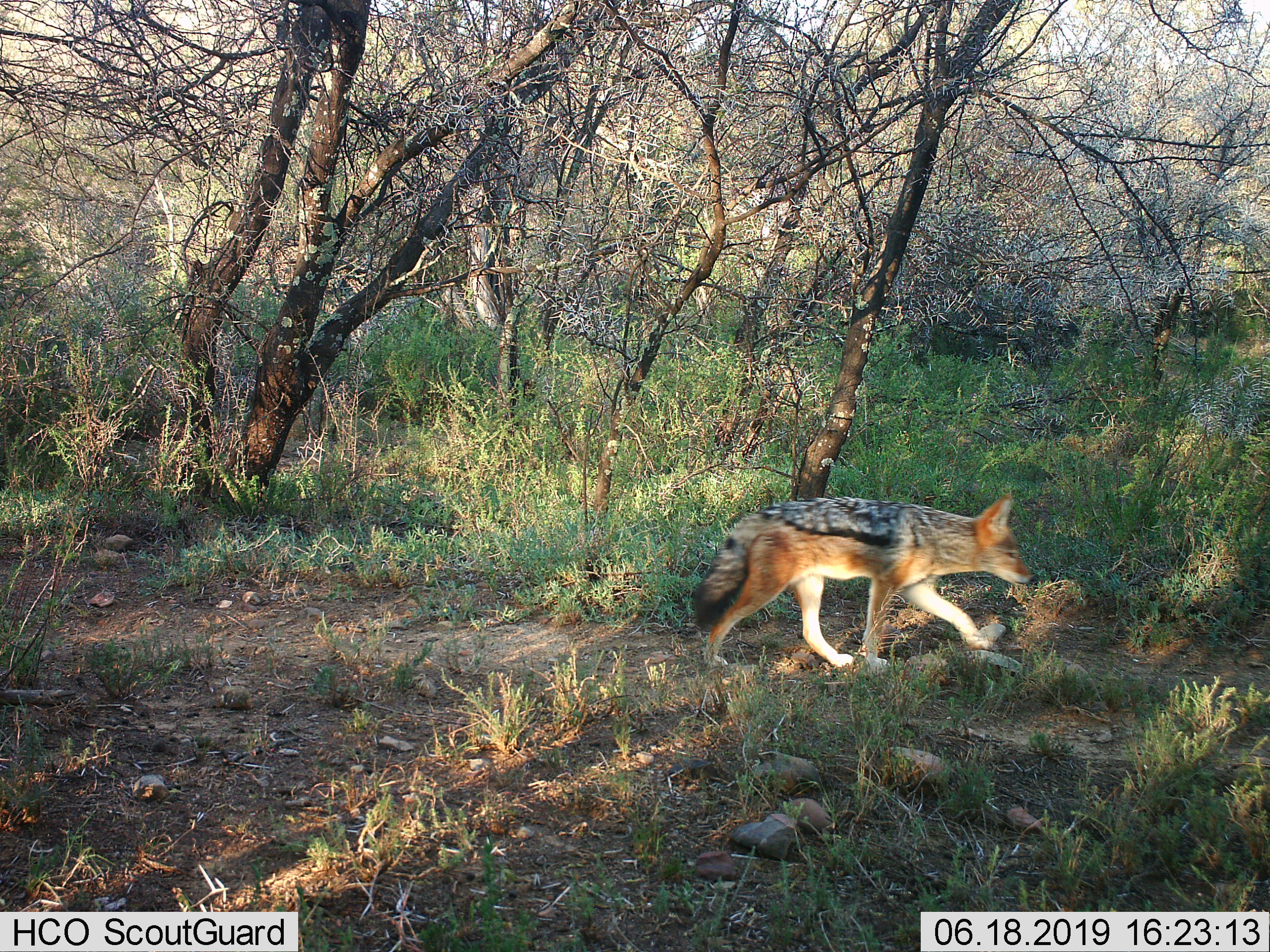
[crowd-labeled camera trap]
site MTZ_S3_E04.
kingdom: Animalia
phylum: Chordata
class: Mammalia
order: Carnivora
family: Canidae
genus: Lupulella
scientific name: Lupulella mesomelas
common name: black-backed jackal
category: jackalblackbacked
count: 1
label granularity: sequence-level